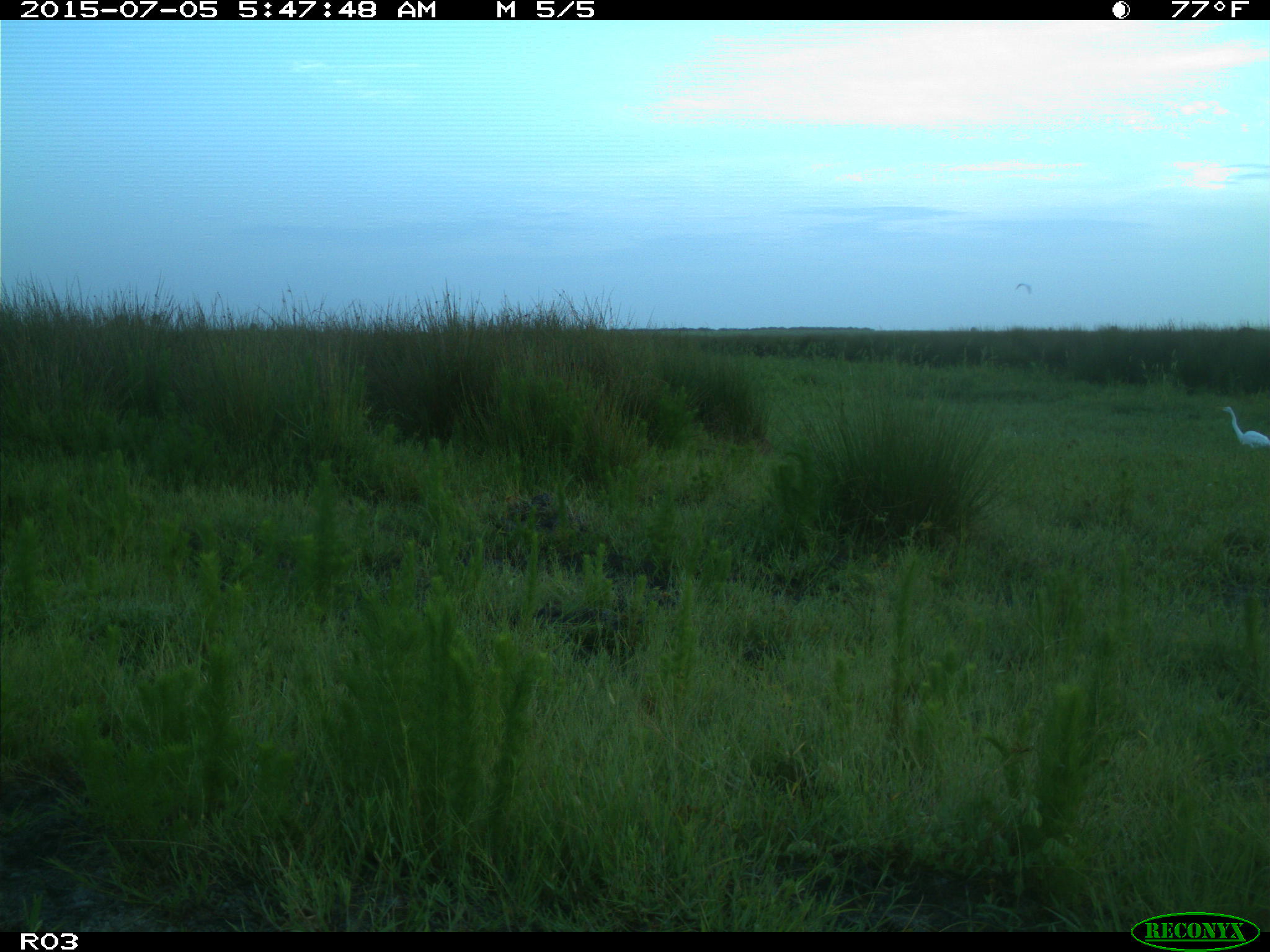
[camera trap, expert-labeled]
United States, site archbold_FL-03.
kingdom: Animalia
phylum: Chordata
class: Aves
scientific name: Aves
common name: birds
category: unidentified bird